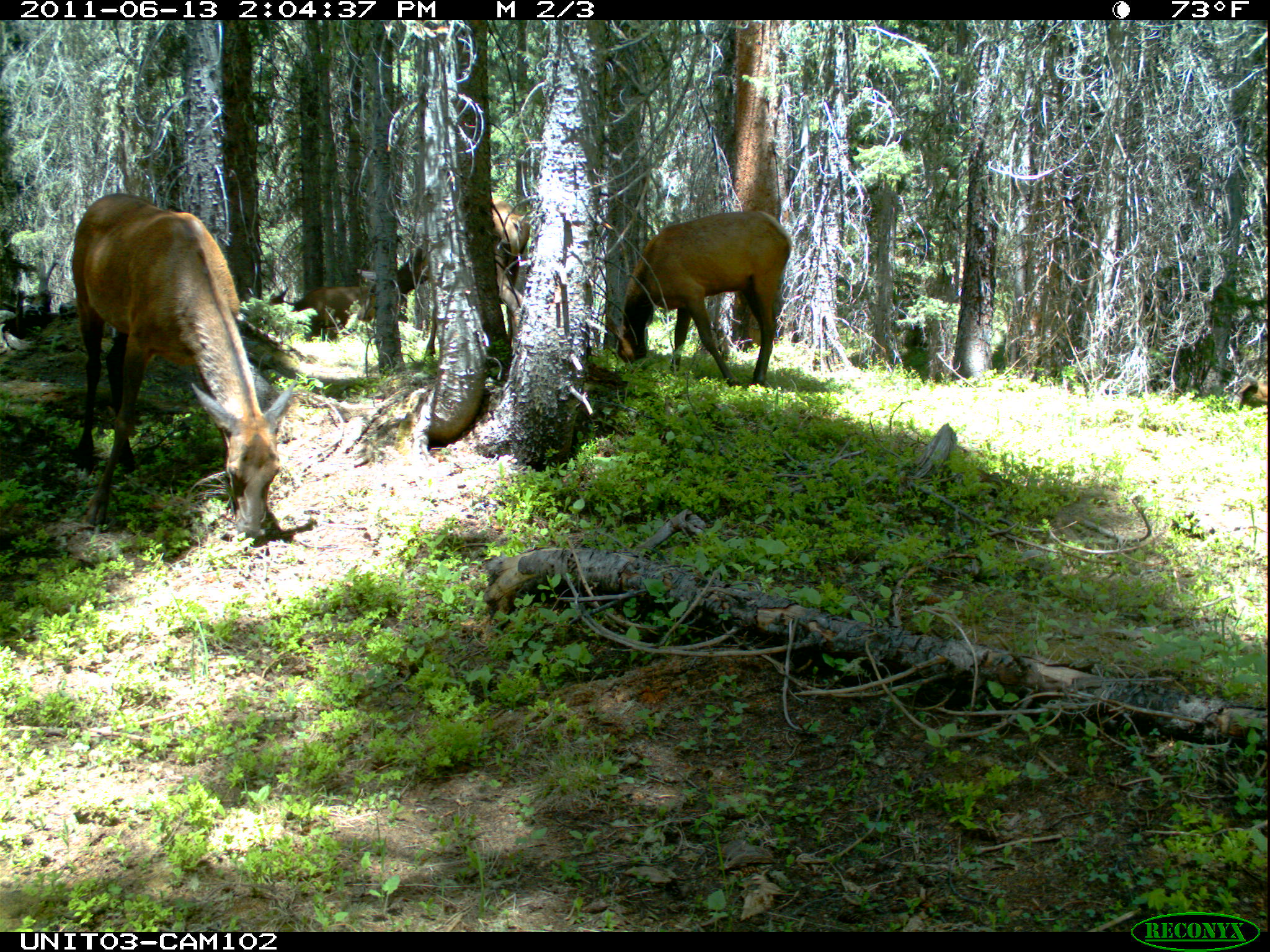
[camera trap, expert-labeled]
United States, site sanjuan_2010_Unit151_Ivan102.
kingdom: Animalia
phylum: Chordata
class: Mammalia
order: Artiodactyla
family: Cervidae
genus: Cervus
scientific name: Cervus elaphus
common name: red deer